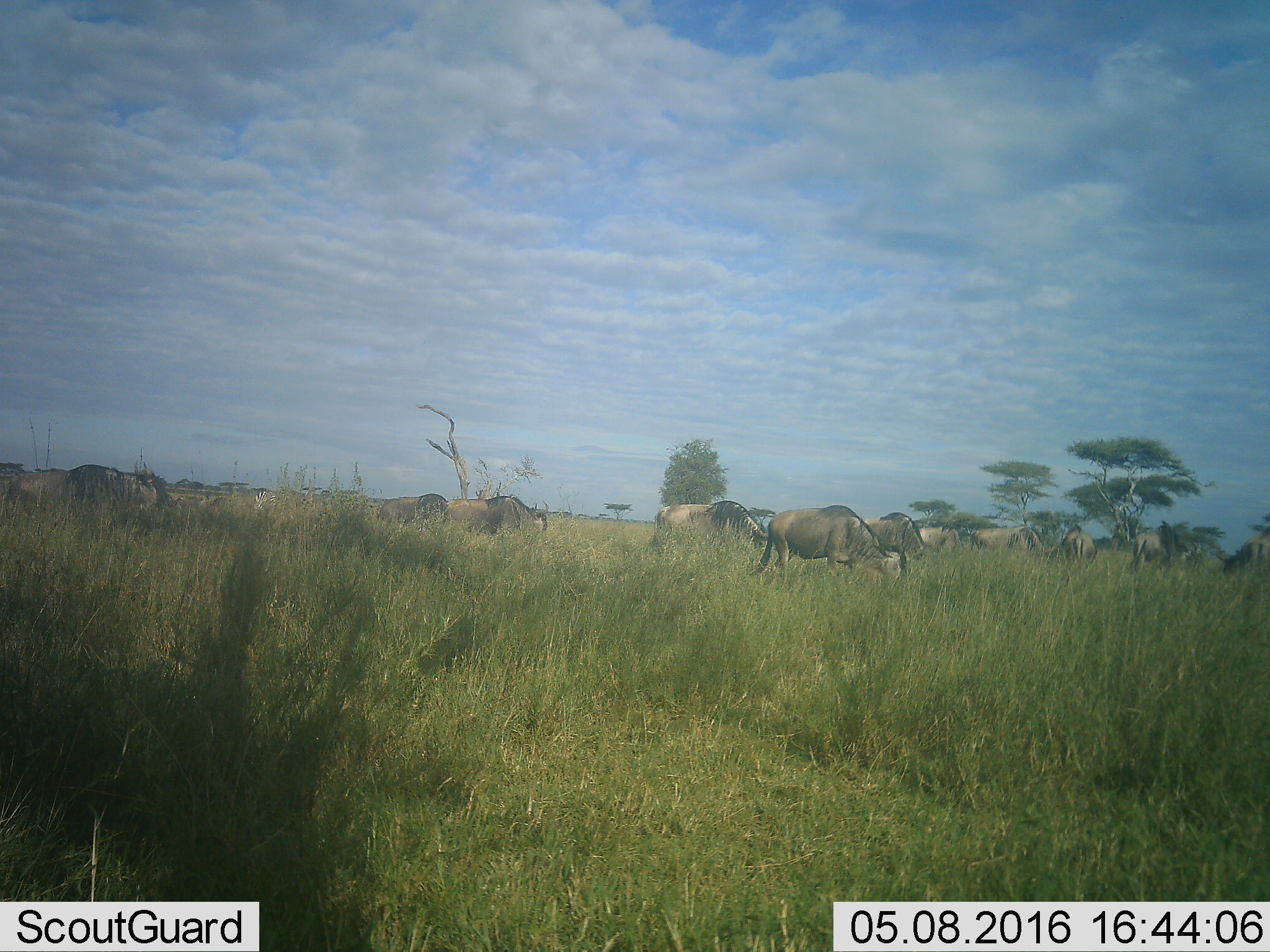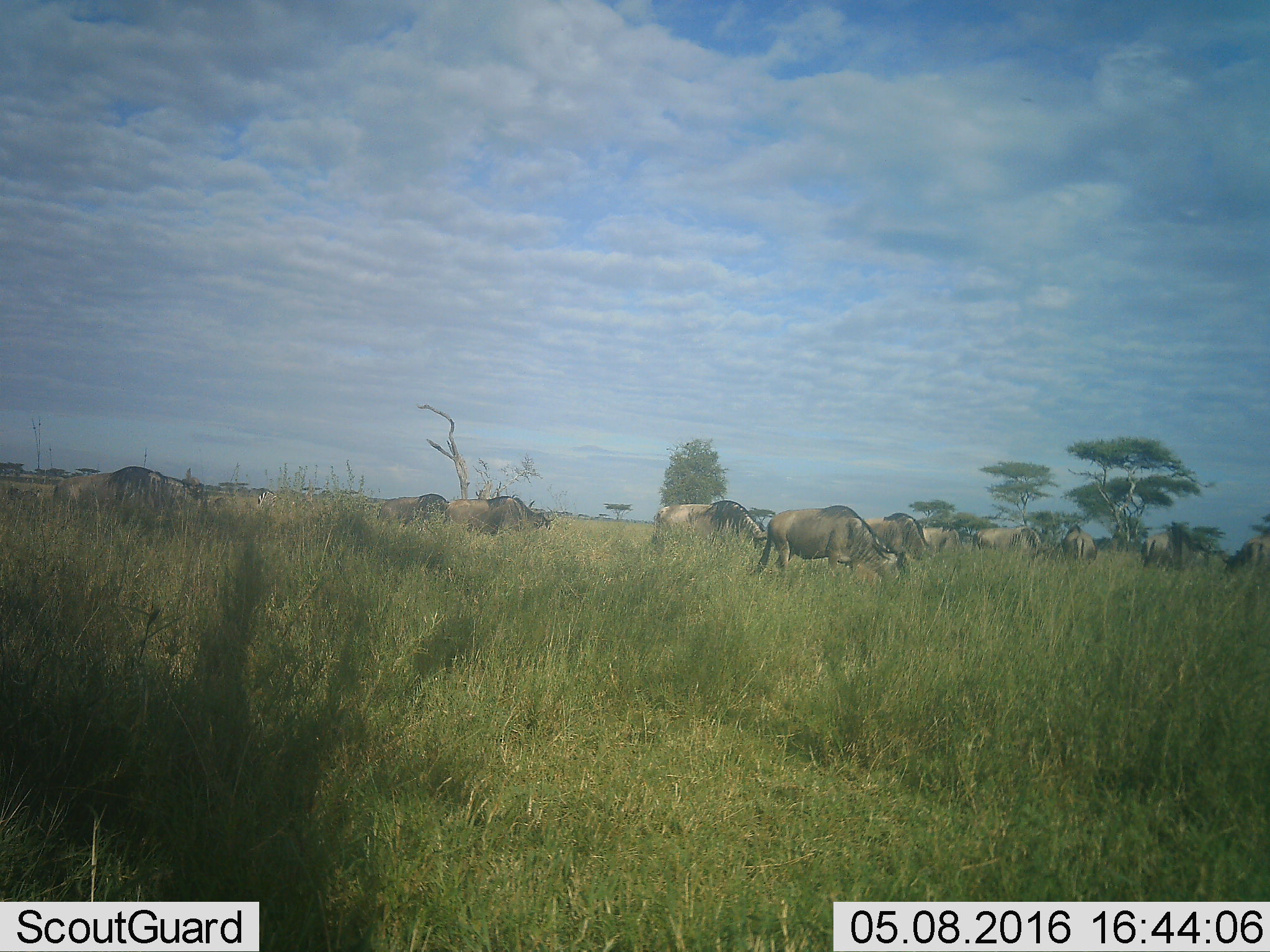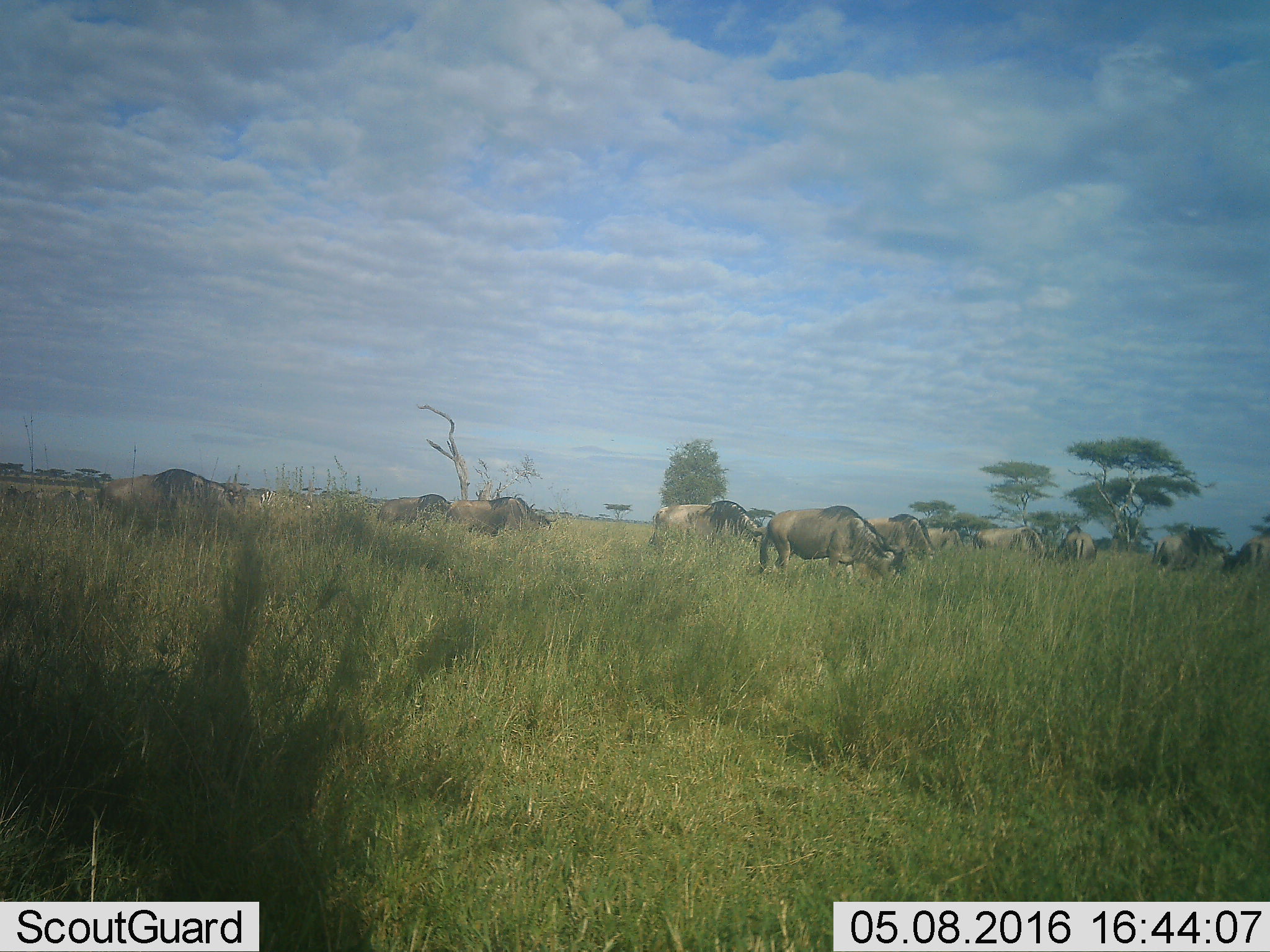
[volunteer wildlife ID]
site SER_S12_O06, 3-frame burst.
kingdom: Animalia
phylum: Chordata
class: Mammalia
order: Artiodactyla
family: Bovidae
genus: Connochaetes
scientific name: Connochaetes taurinus taurinus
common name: blue wildebeest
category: wildebeestblue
Wildebeestblue (blue wildebeest) (Connochaetes taurinus taurinus), count 11-50. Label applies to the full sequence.